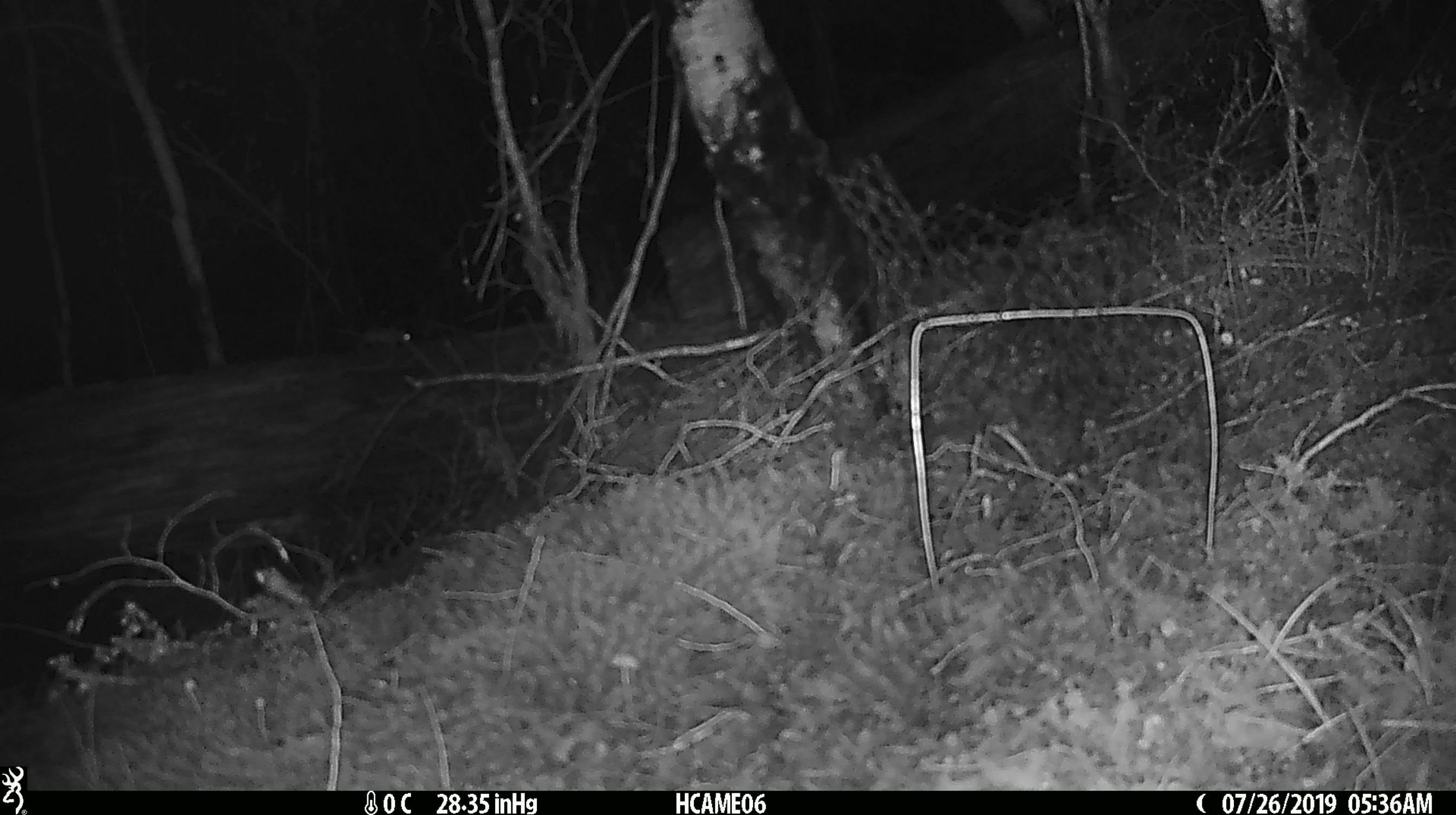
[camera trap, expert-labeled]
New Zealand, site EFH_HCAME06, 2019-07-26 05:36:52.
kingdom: Animalia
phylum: Chordata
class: Mammalia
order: Rodentia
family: Muridae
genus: Mus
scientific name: Mus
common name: mouse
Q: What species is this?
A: Mouse (Mus).